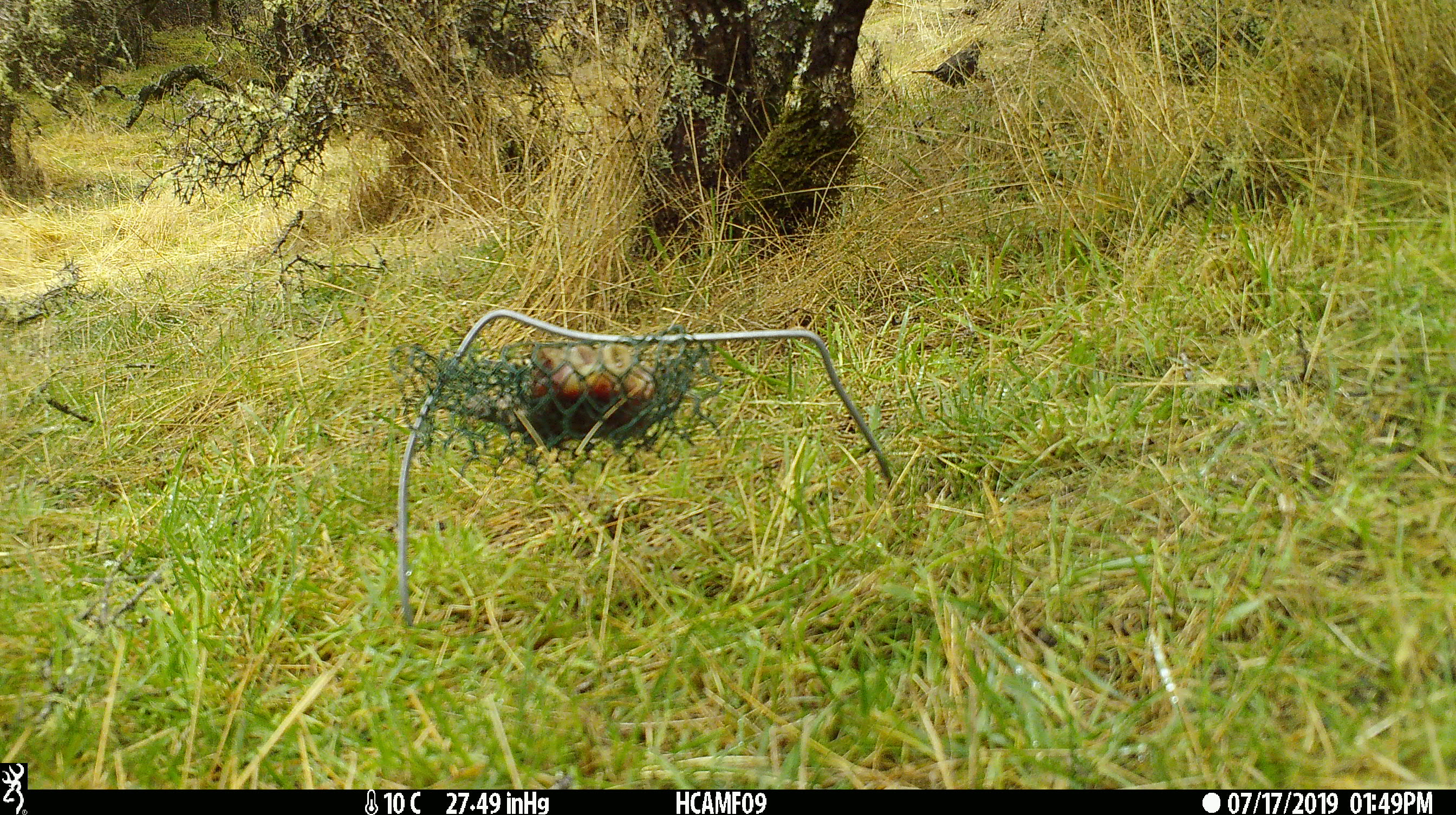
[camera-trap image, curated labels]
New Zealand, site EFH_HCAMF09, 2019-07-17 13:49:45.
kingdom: Animalia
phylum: Chordata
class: Aves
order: Passeriformes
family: Turdidae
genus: Turdus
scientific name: Turdus merula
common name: eurasian blackbird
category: blackbird